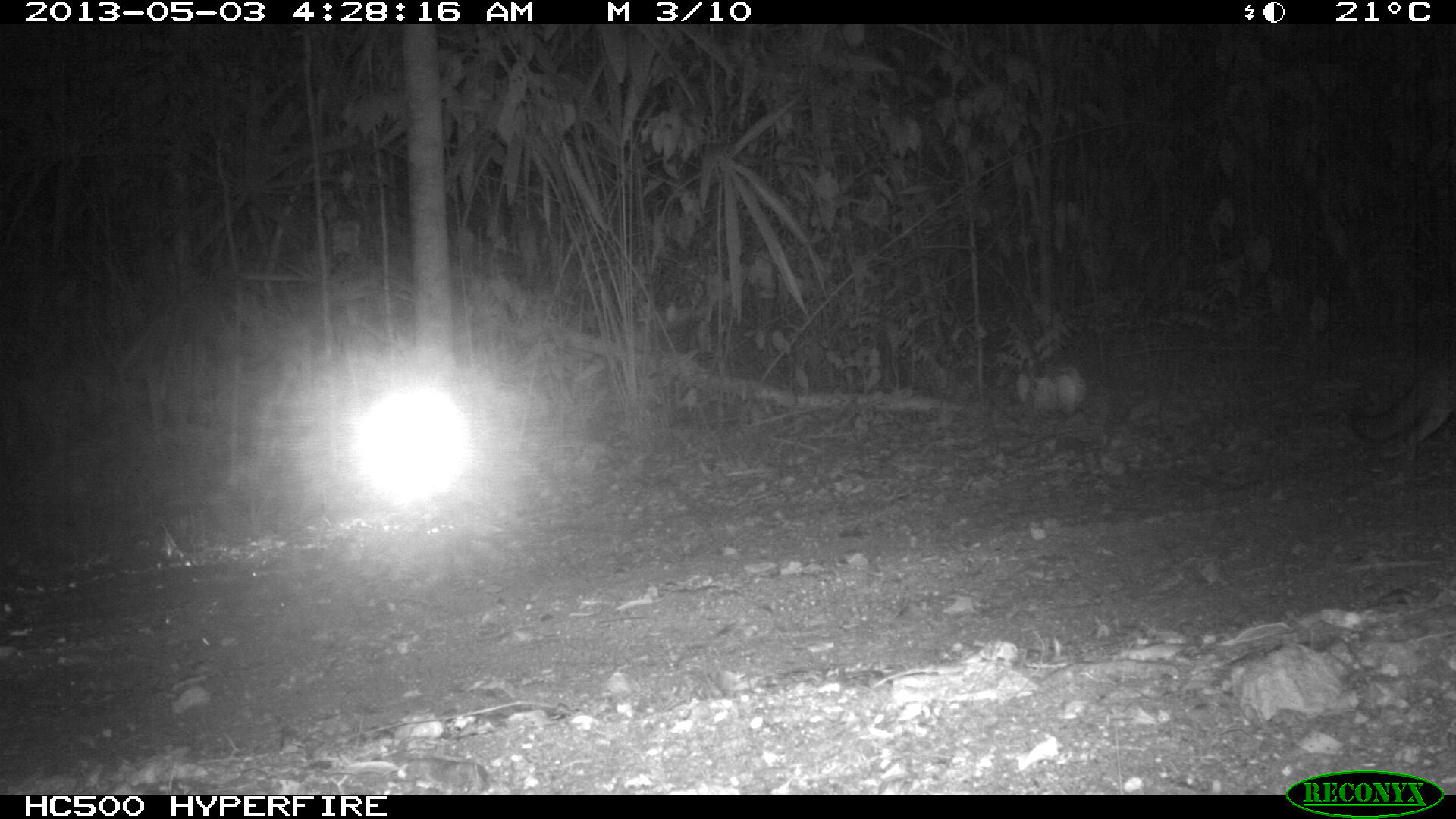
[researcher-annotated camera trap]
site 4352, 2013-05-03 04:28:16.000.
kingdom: Animalia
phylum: Chordata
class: Mammalia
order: Carnivora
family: Canidae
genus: Urocyon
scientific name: Urocyon cinereoargenteus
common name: gray fox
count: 1